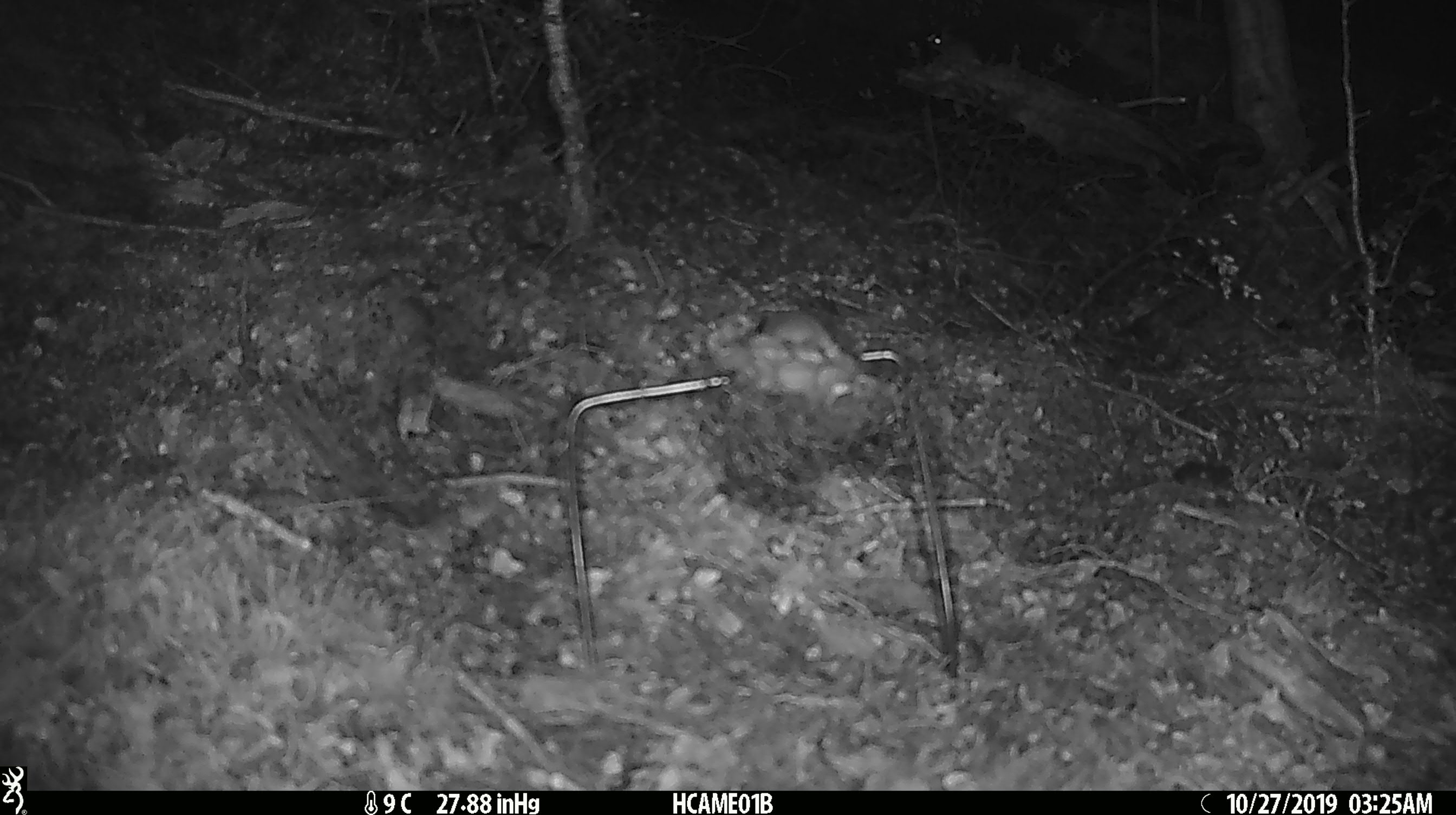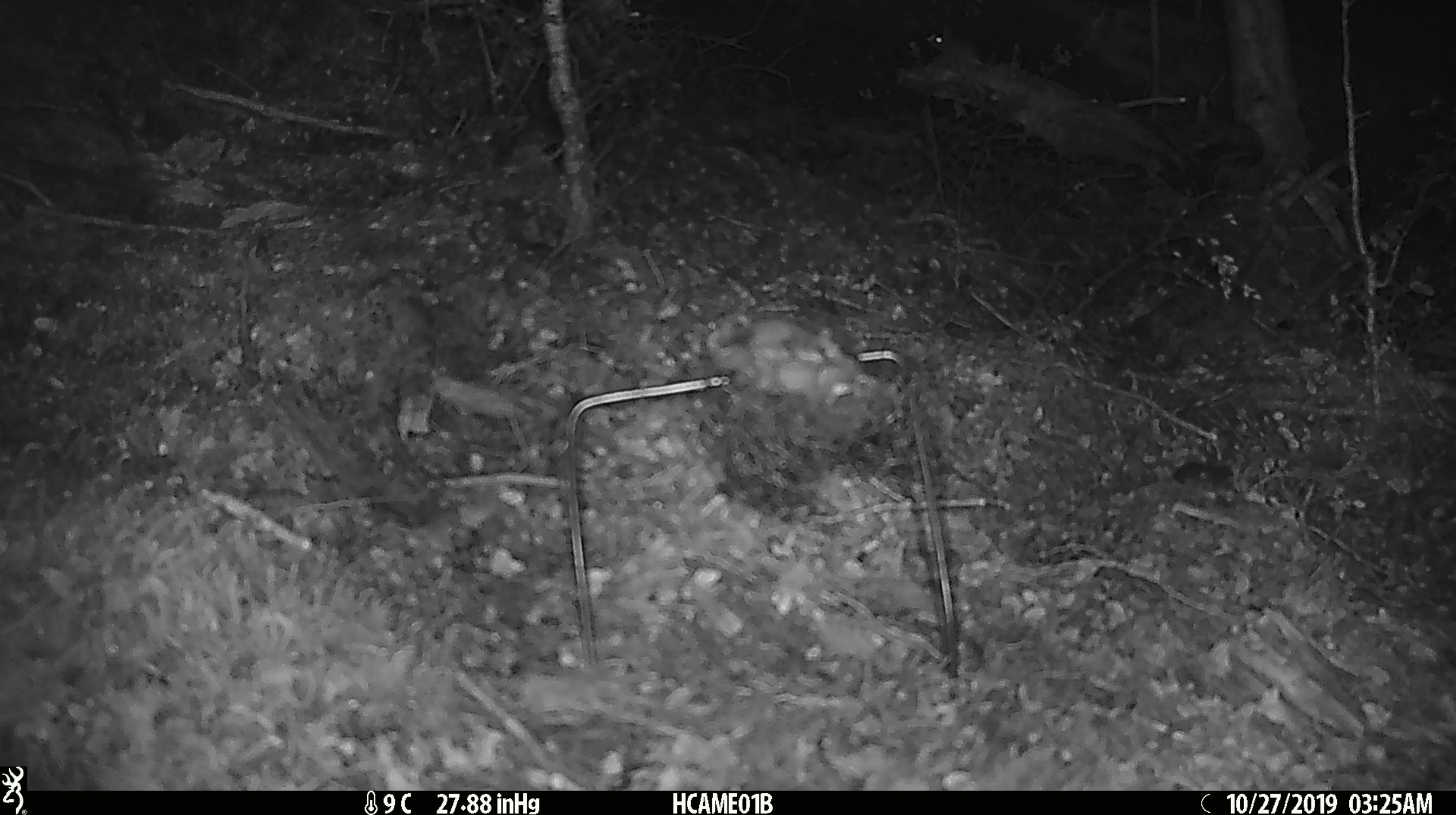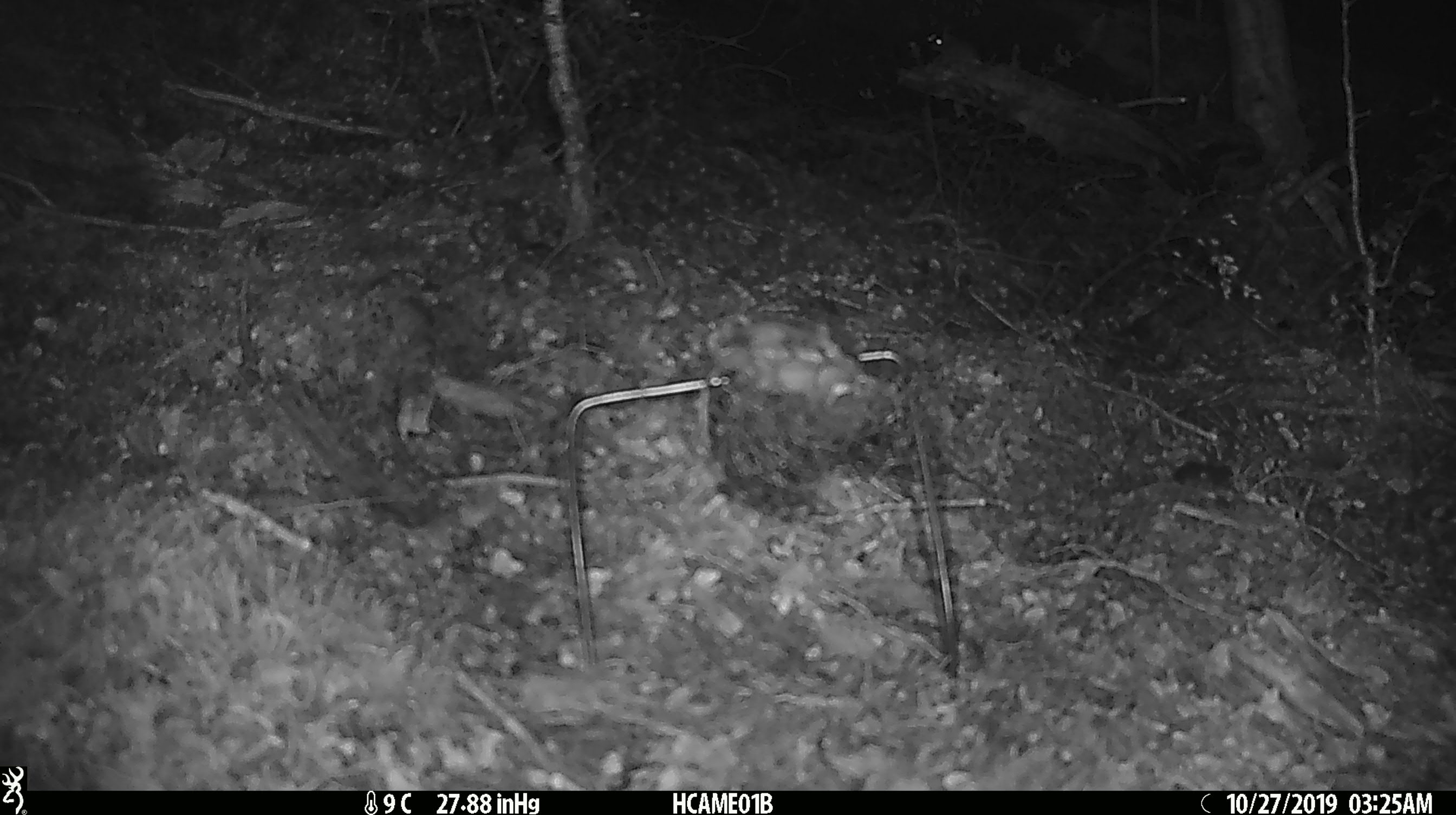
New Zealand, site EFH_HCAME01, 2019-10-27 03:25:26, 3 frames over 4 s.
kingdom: Animalia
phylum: Chordata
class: Mammalia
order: Rodentia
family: Muridae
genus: Mus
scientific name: Mus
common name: mouse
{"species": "mouse (Mus)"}